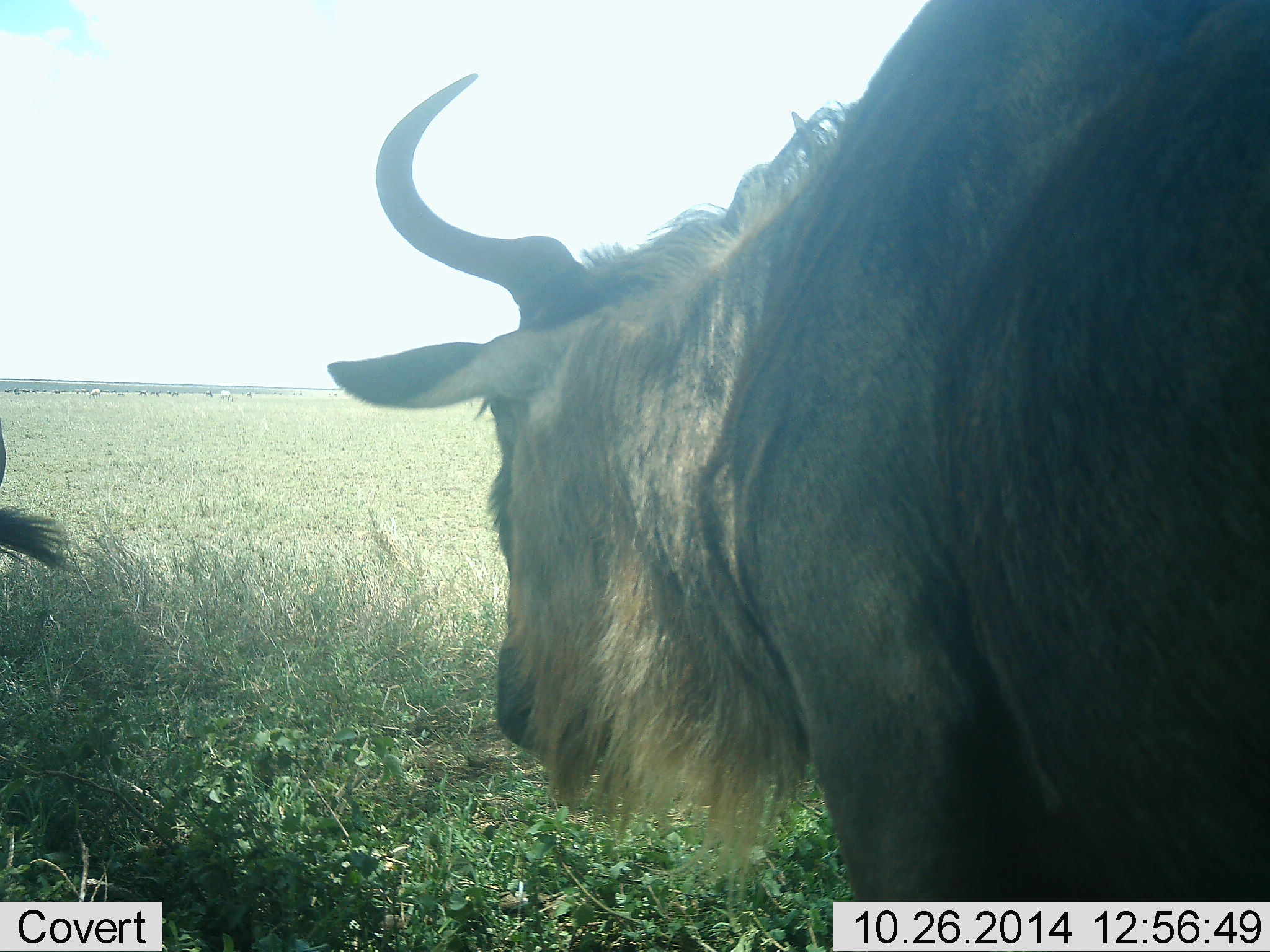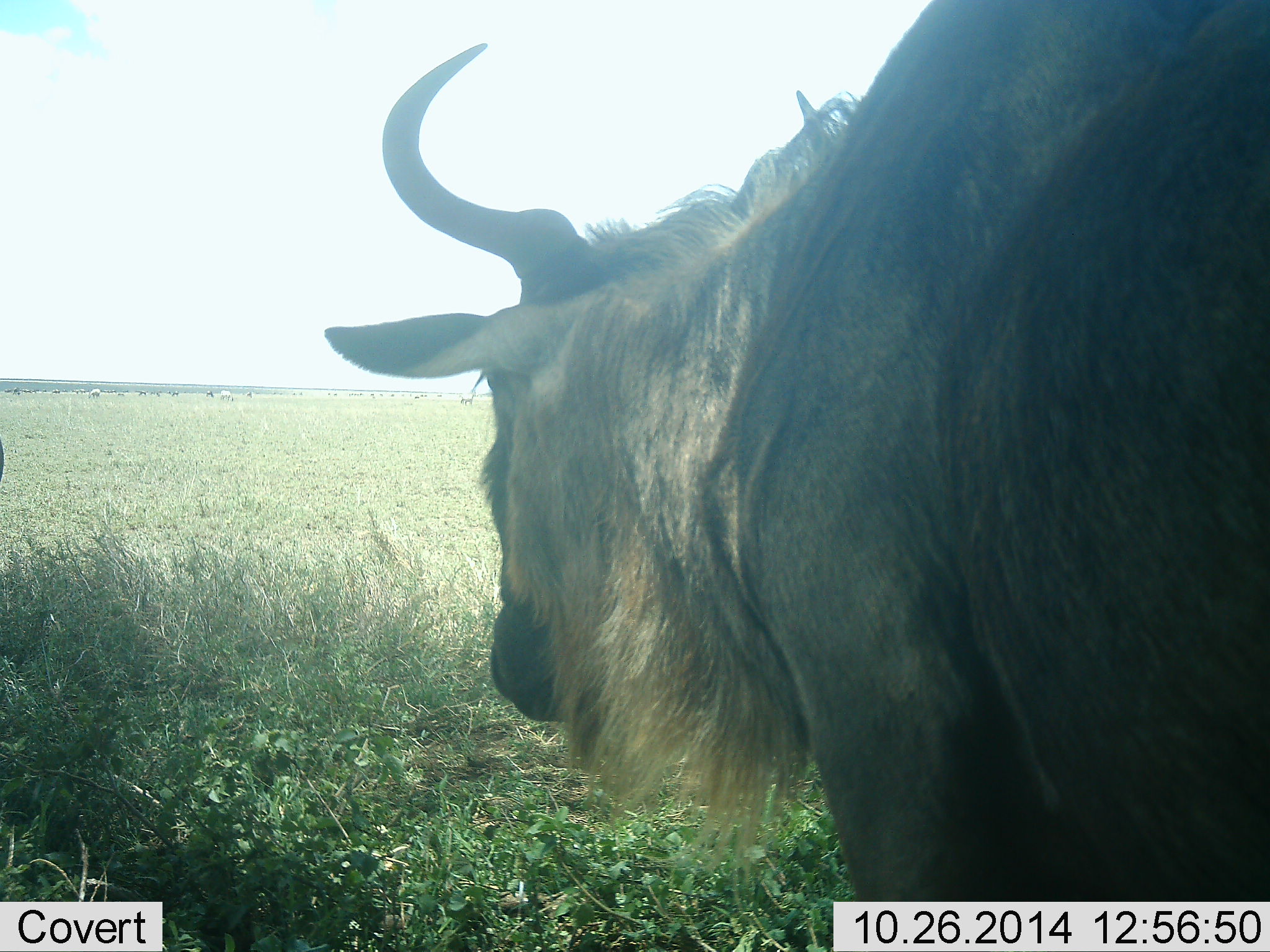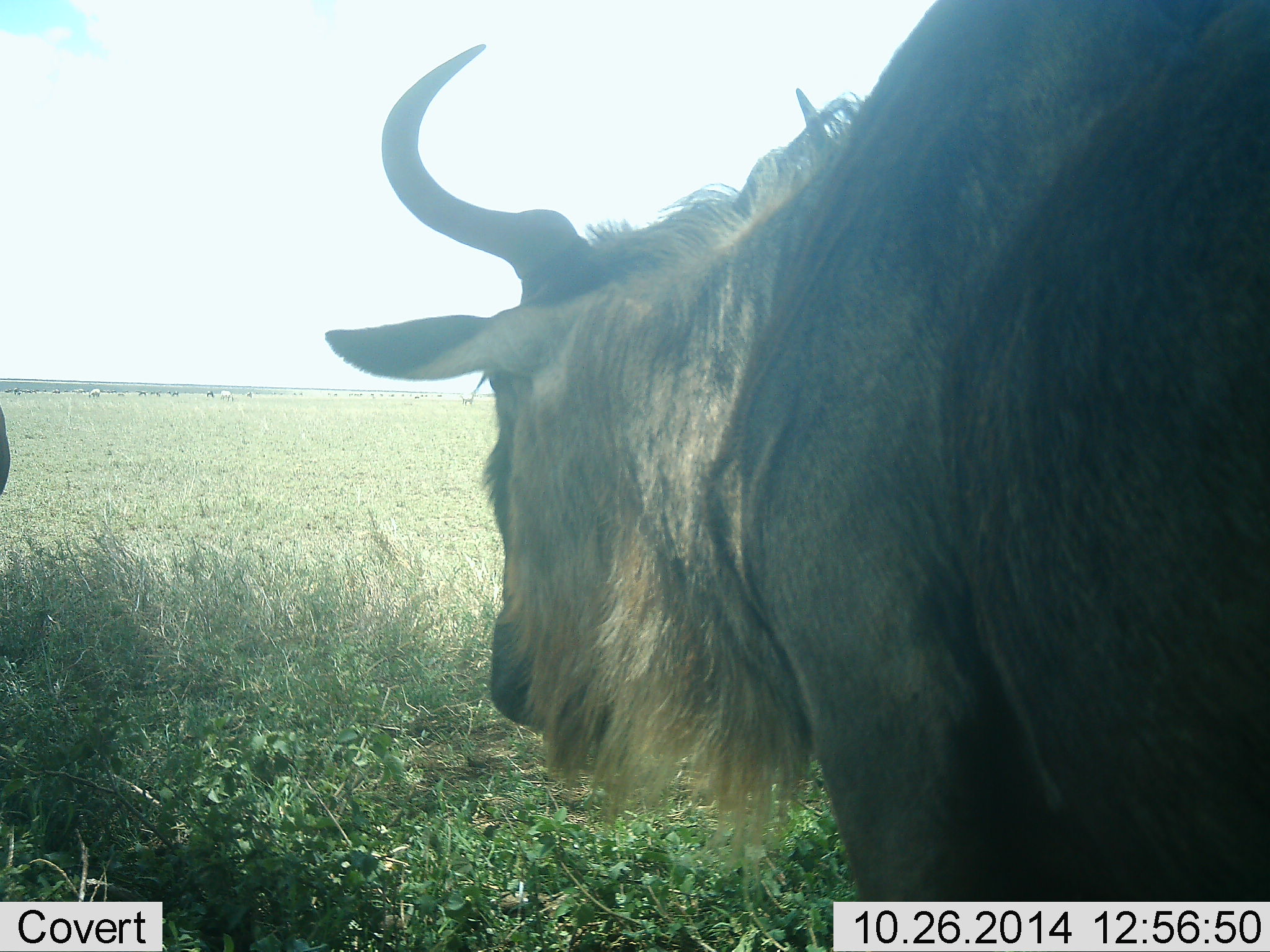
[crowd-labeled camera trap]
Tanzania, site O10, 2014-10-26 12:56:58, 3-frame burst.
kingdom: Animalia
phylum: Chordata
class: Mammalia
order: Artiodactyla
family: Bovidae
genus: Connochaetes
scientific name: Connochaetes taurinus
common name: blue wildebeest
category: wildebeest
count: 2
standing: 91%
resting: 0%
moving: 9%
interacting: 0%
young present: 0%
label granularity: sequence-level